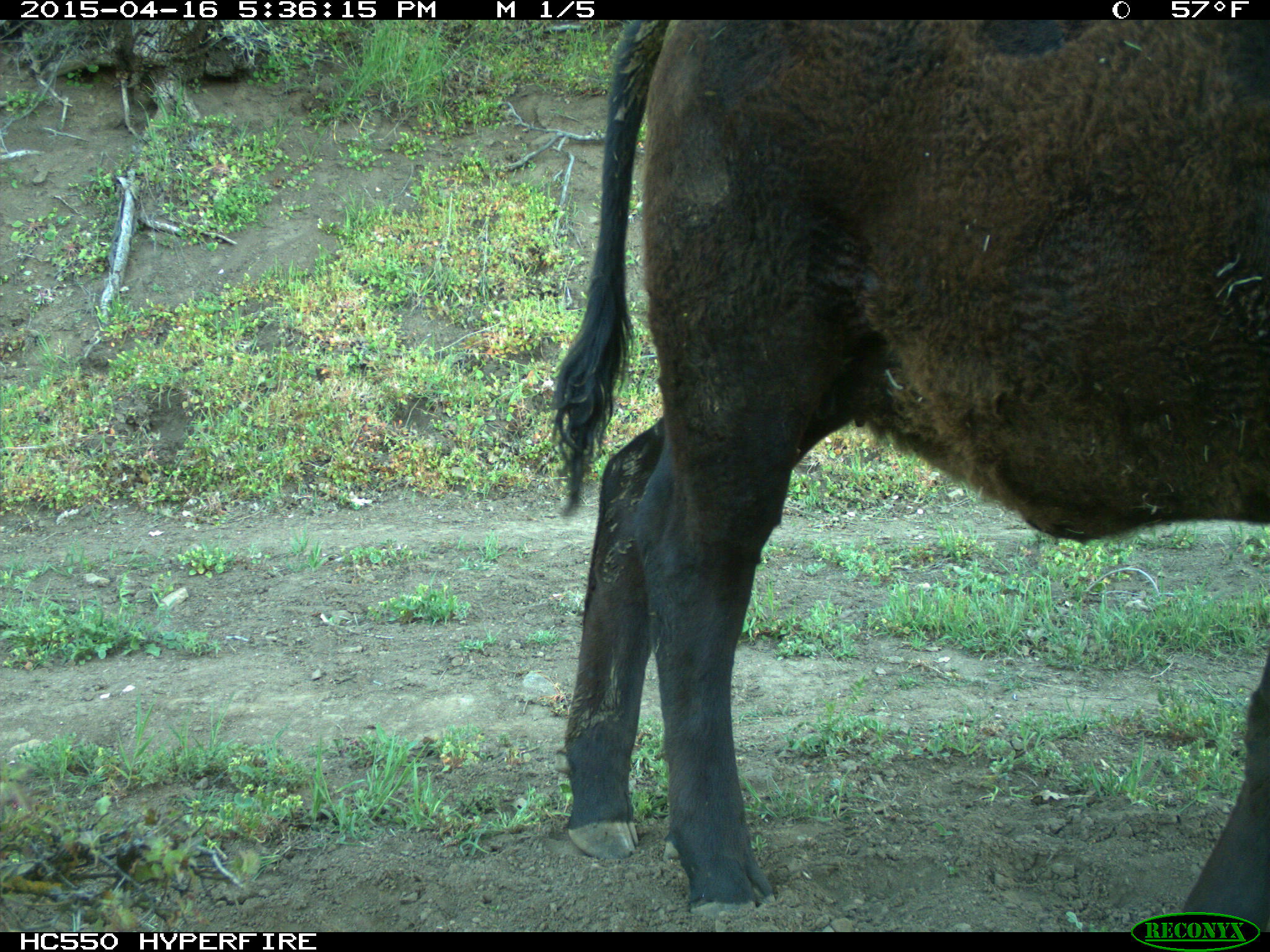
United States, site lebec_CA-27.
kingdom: Animalia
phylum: Chordata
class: Mammalia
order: Artiodactyla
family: Bovidae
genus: Bos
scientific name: Bos taurus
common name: domestic cow